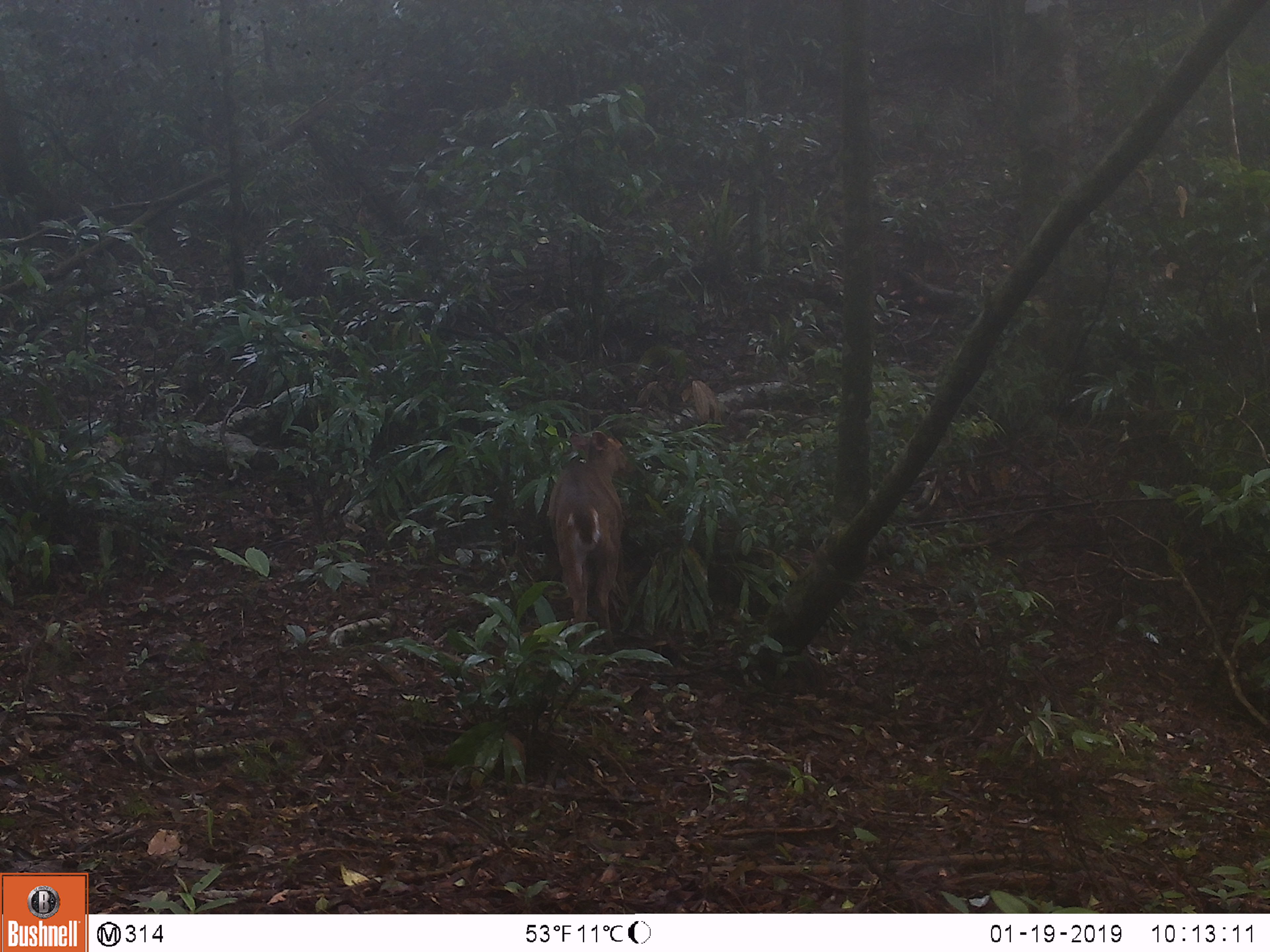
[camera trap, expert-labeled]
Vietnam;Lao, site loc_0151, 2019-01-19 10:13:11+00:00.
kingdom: Animalia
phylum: Chordata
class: Mammalia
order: Artiodactyla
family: Cervidae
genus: Muntiacus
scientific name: Muntiacus vuquangensis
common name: large-antlered muntjac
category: large antlered muntjac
Large antlered muntjac (large-antlered muntjac) (Muntiacus vuquangensis). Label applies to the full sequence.